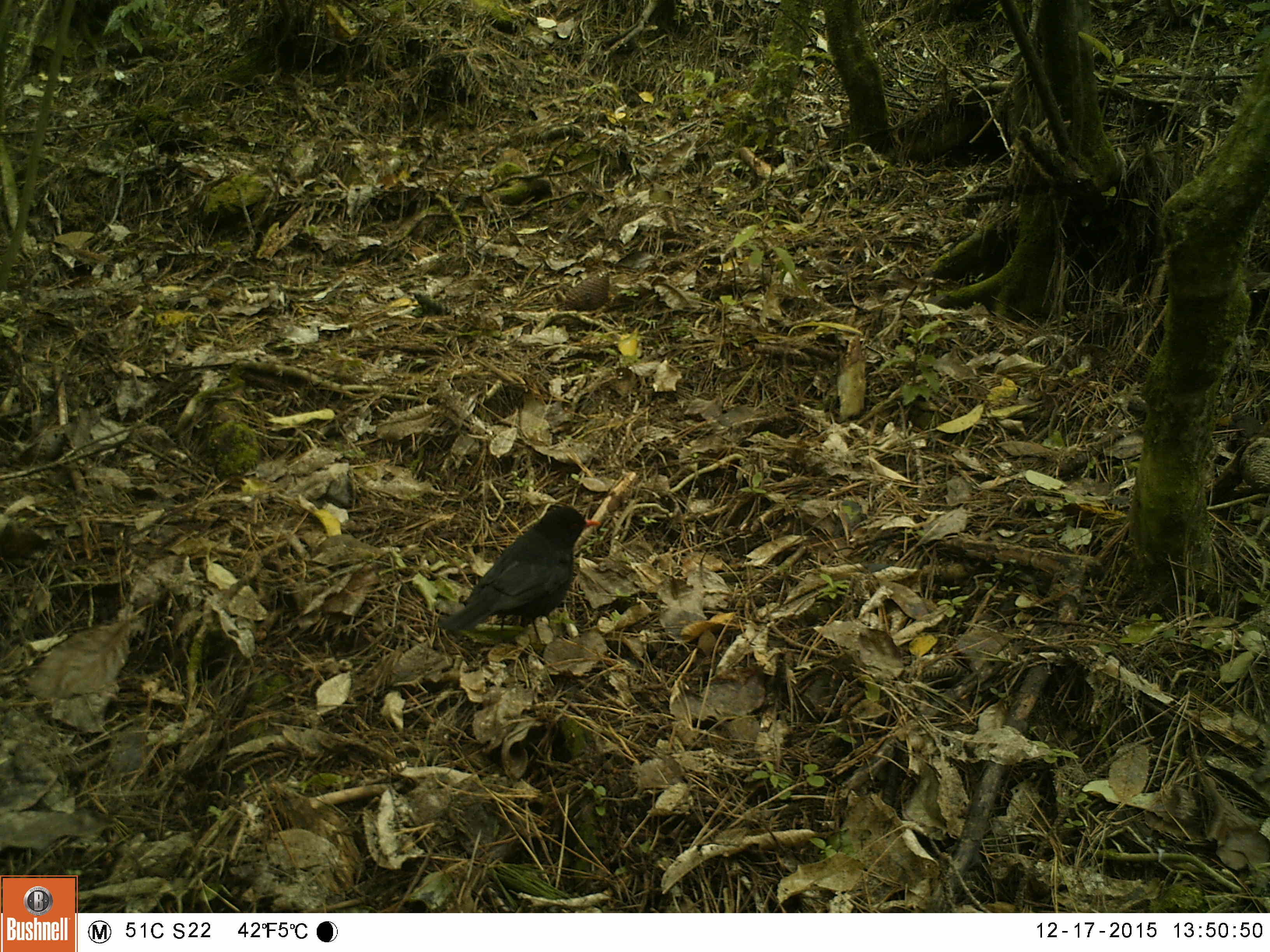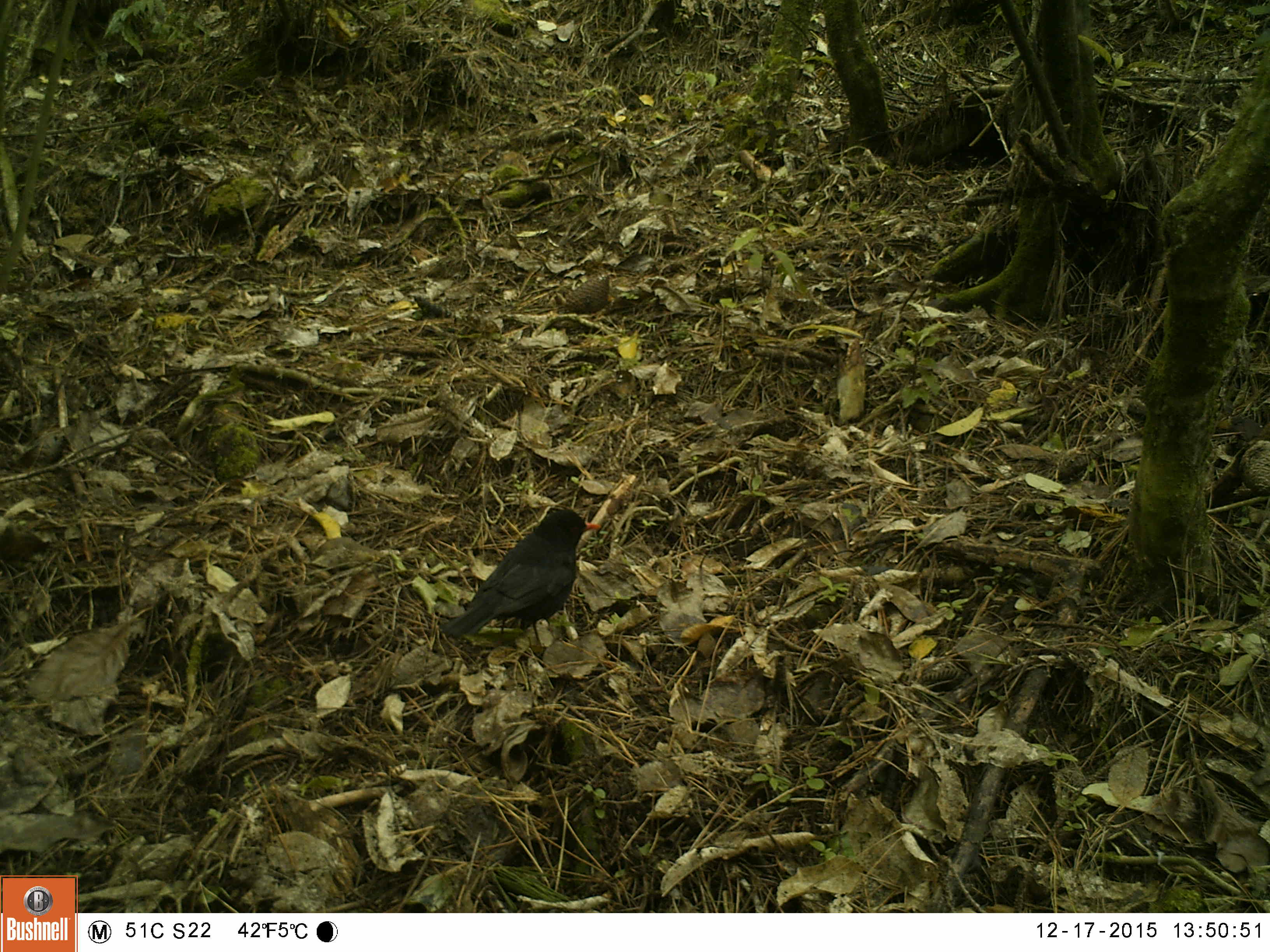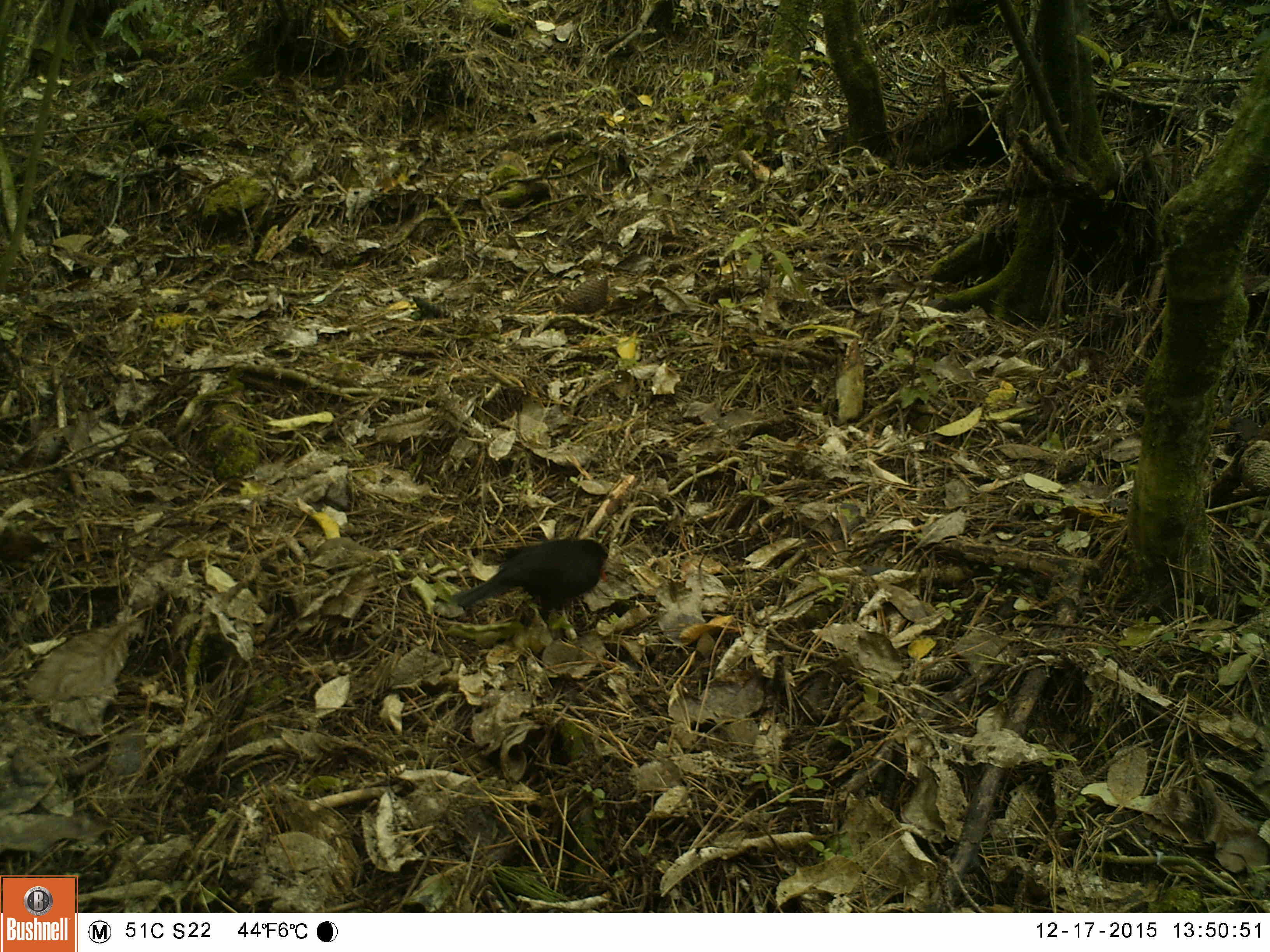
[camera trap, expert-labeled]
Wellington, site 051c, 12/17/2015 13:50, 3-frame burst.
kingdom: Animalia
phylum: Chordata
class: Aves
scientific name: Aves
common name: bird